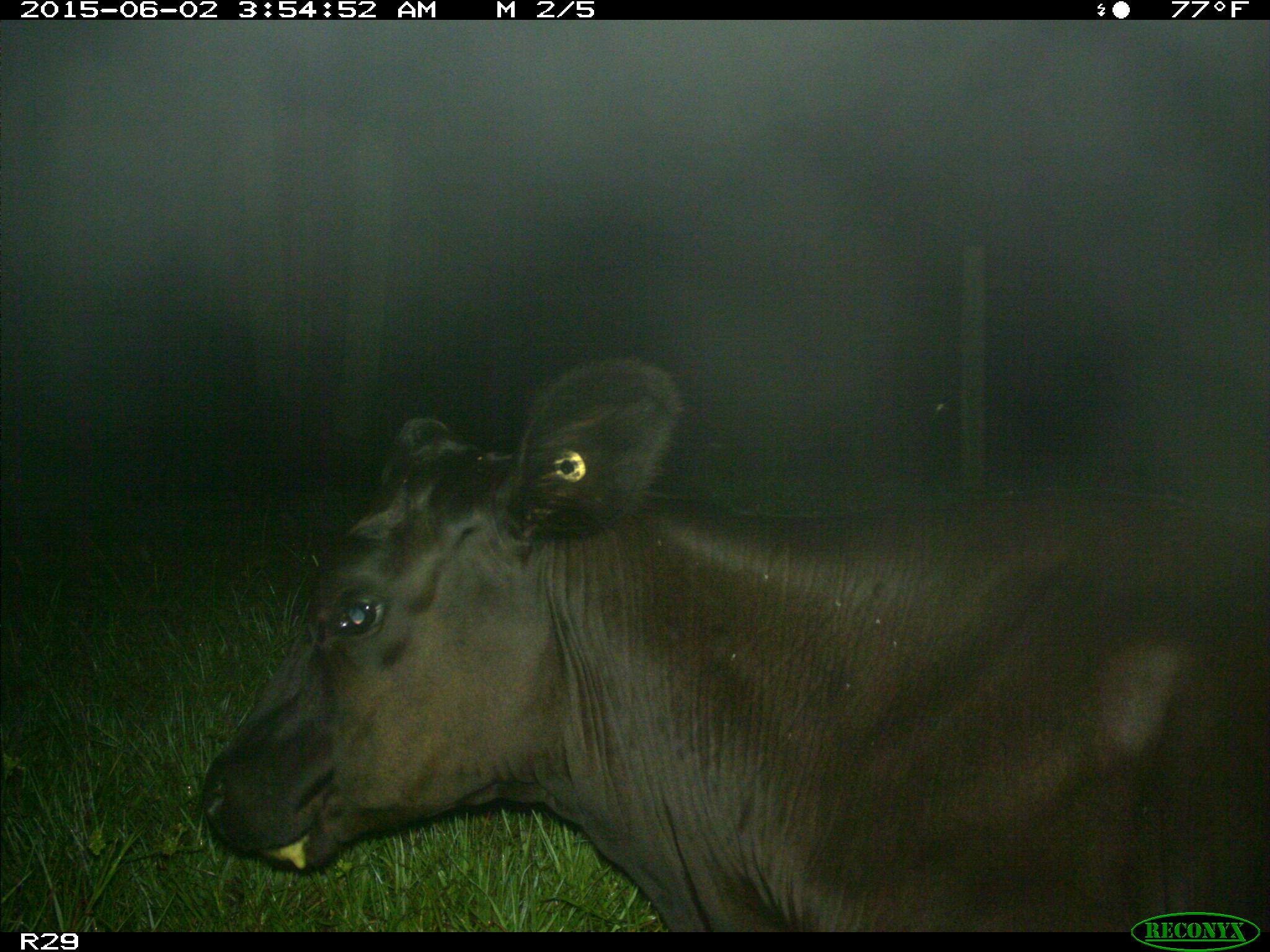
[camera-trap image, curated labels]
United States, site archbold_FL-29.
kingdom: Animalia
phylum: Chordata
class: Mammalia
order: Artiodactyla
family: Bovidae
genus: Bos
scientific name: Bos taurus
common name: domestic cow